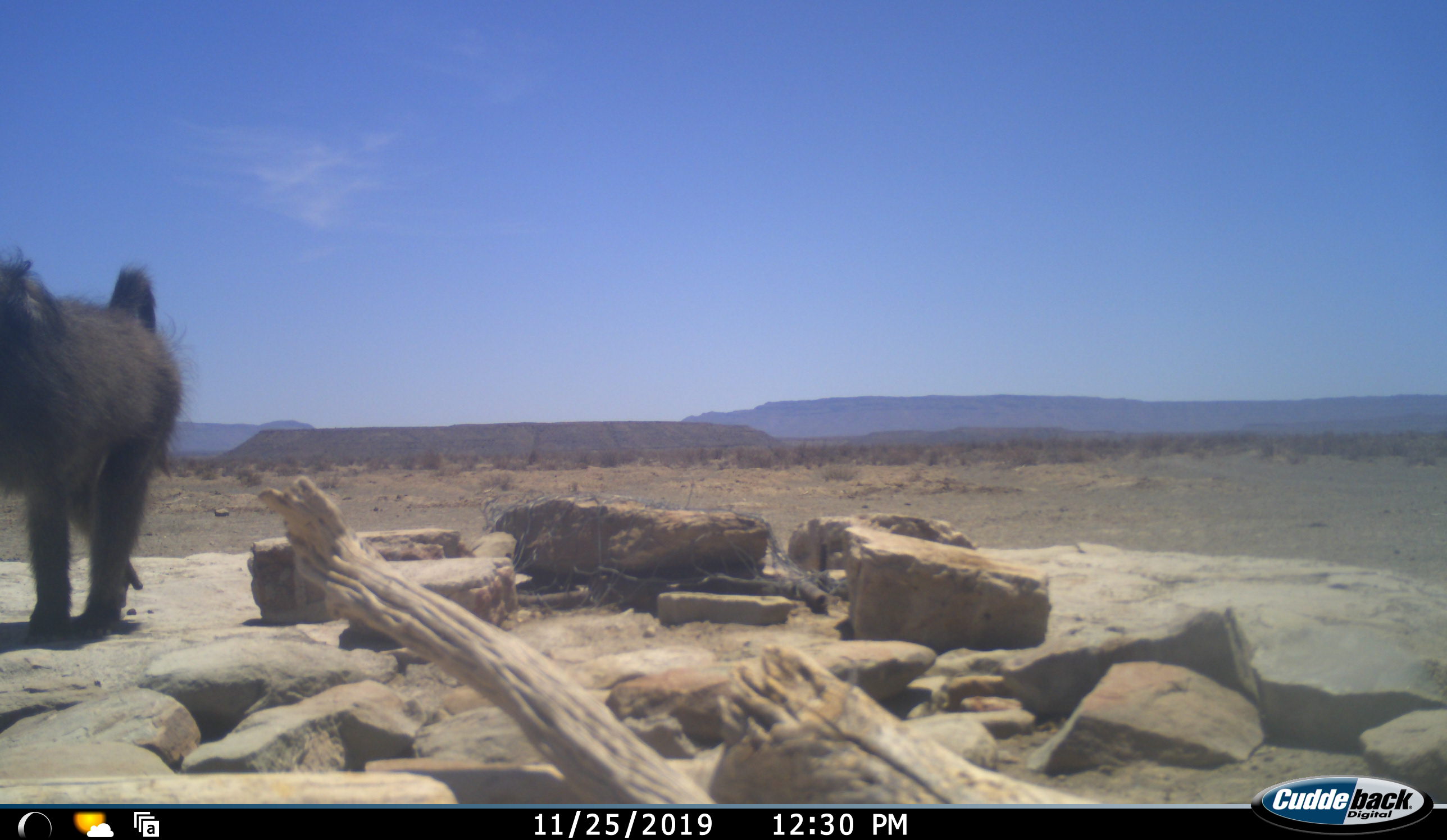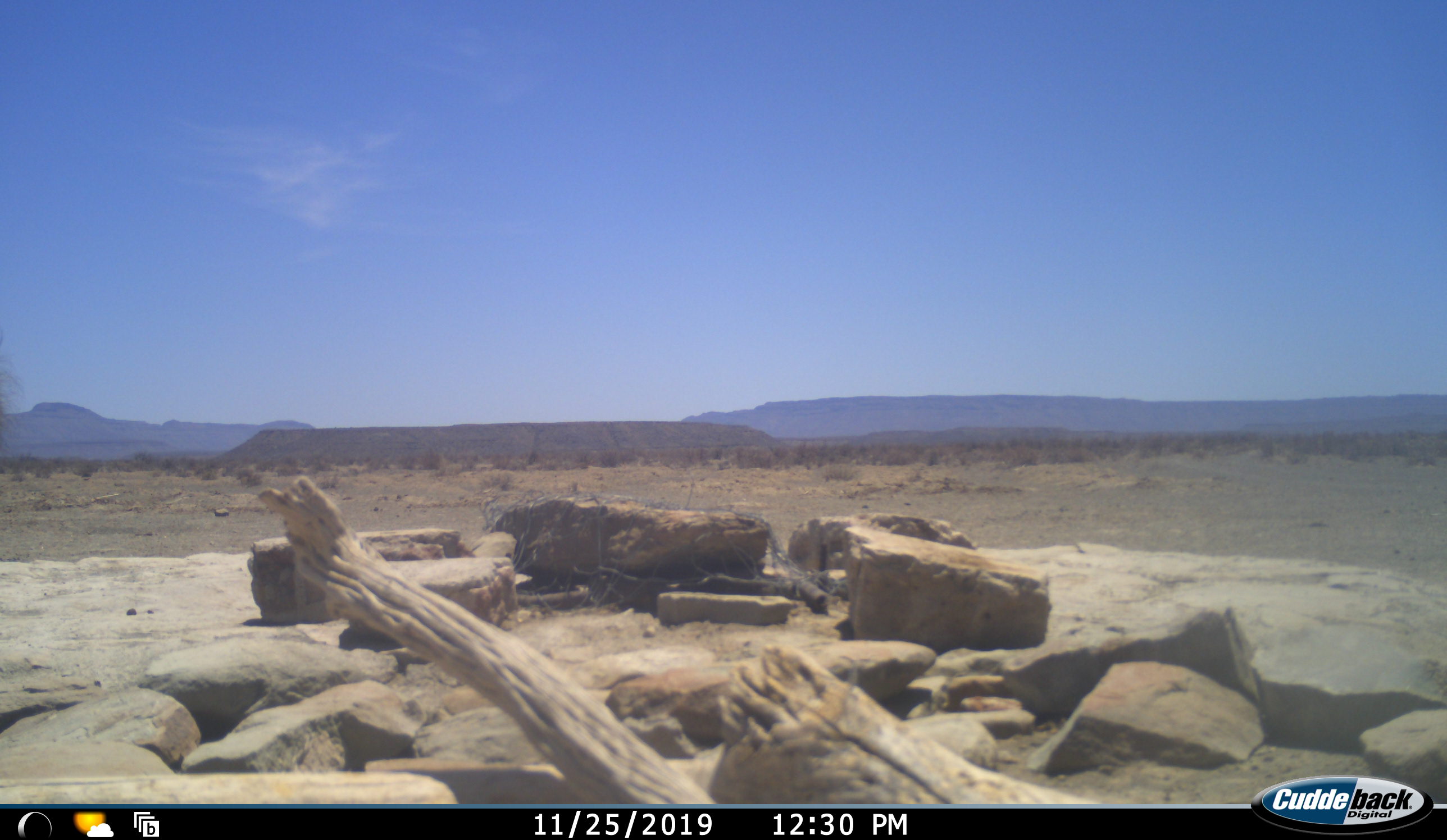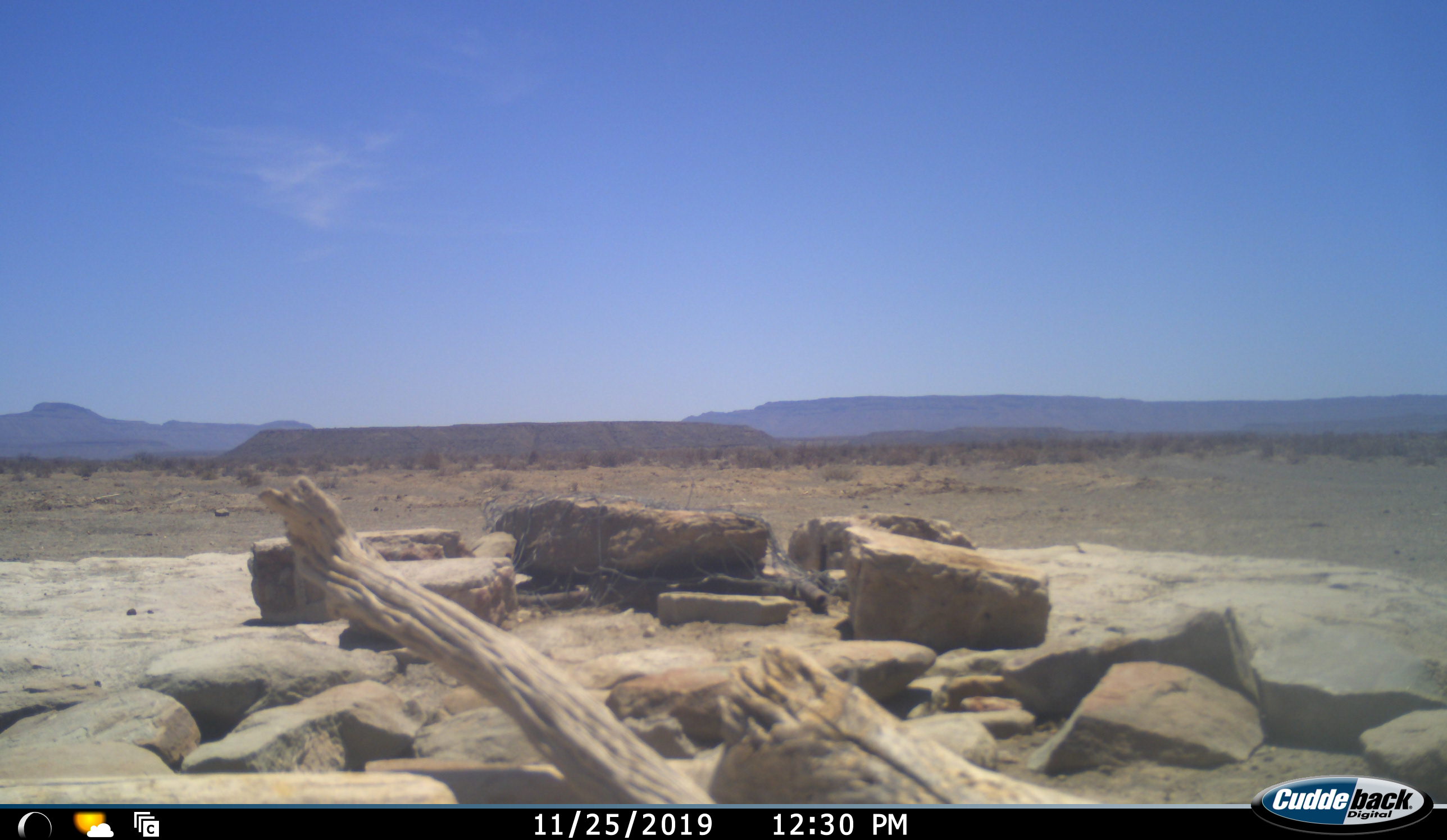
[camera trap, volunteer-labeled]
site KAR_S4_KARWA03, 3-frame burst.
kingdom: Animalia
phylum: Chordata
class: Mammalia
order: Primates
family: Cercopithecidae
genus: Papio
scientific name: Papio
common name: baboon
Baboon (Papio), count 1. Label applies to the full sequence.